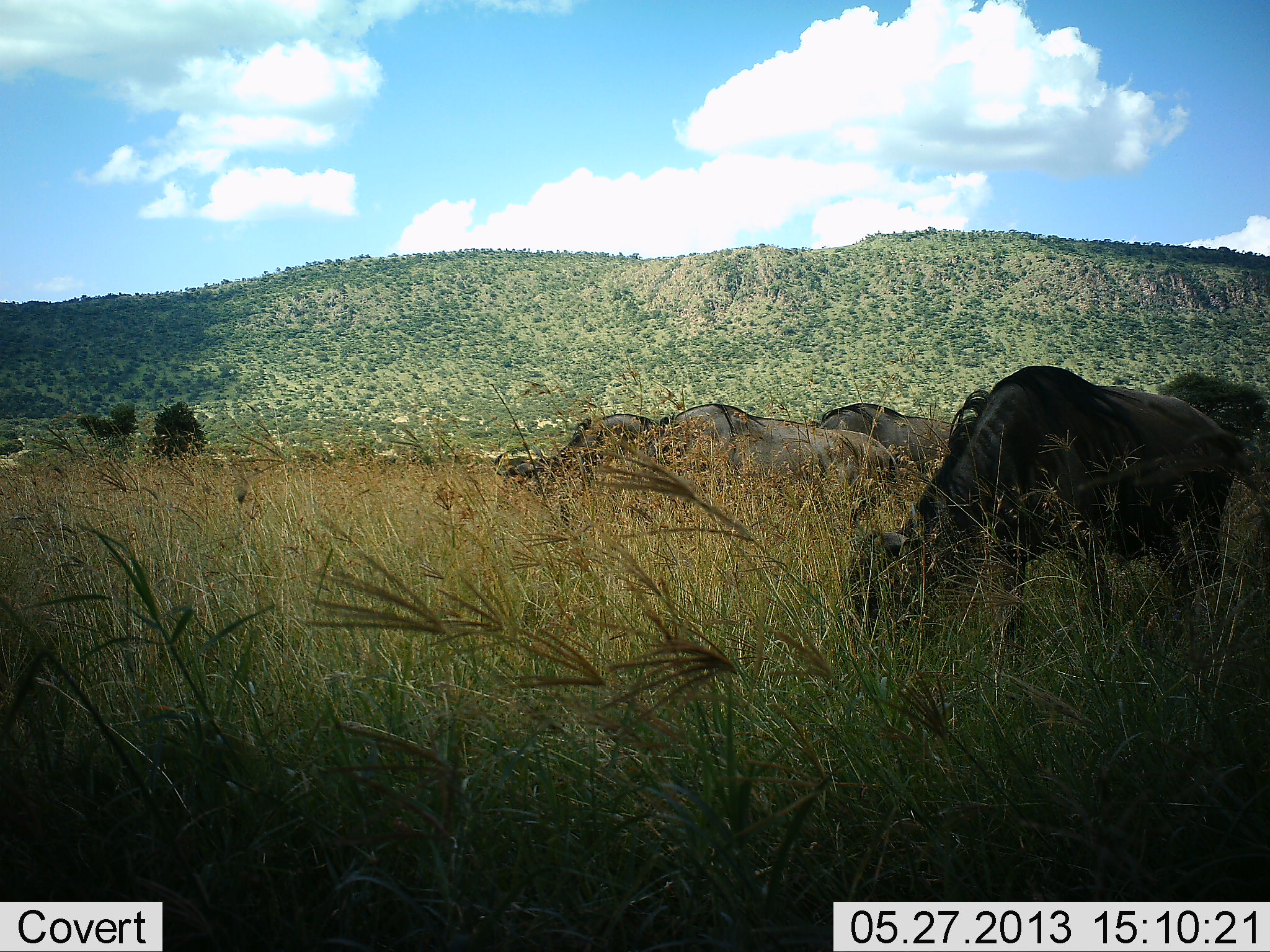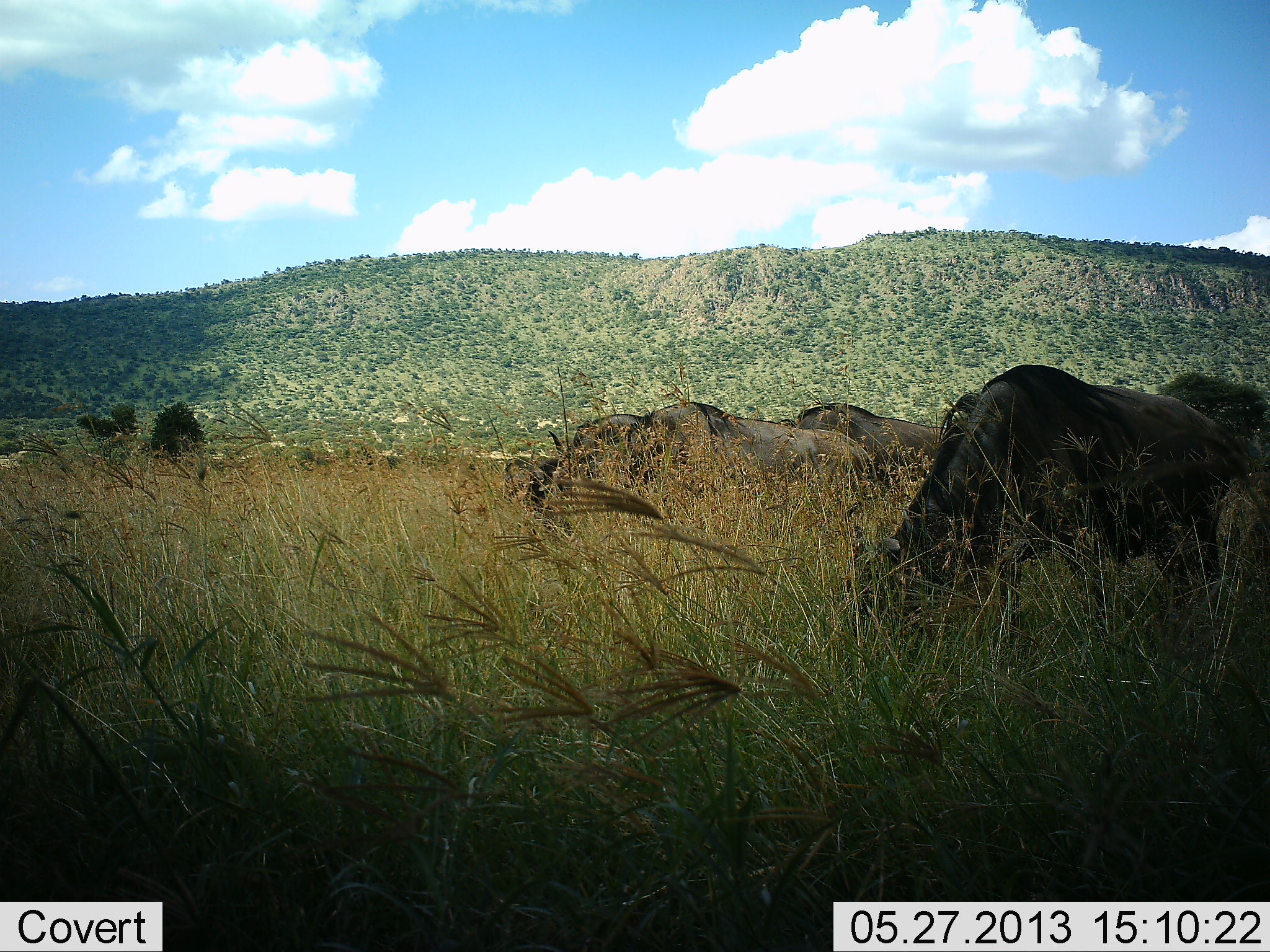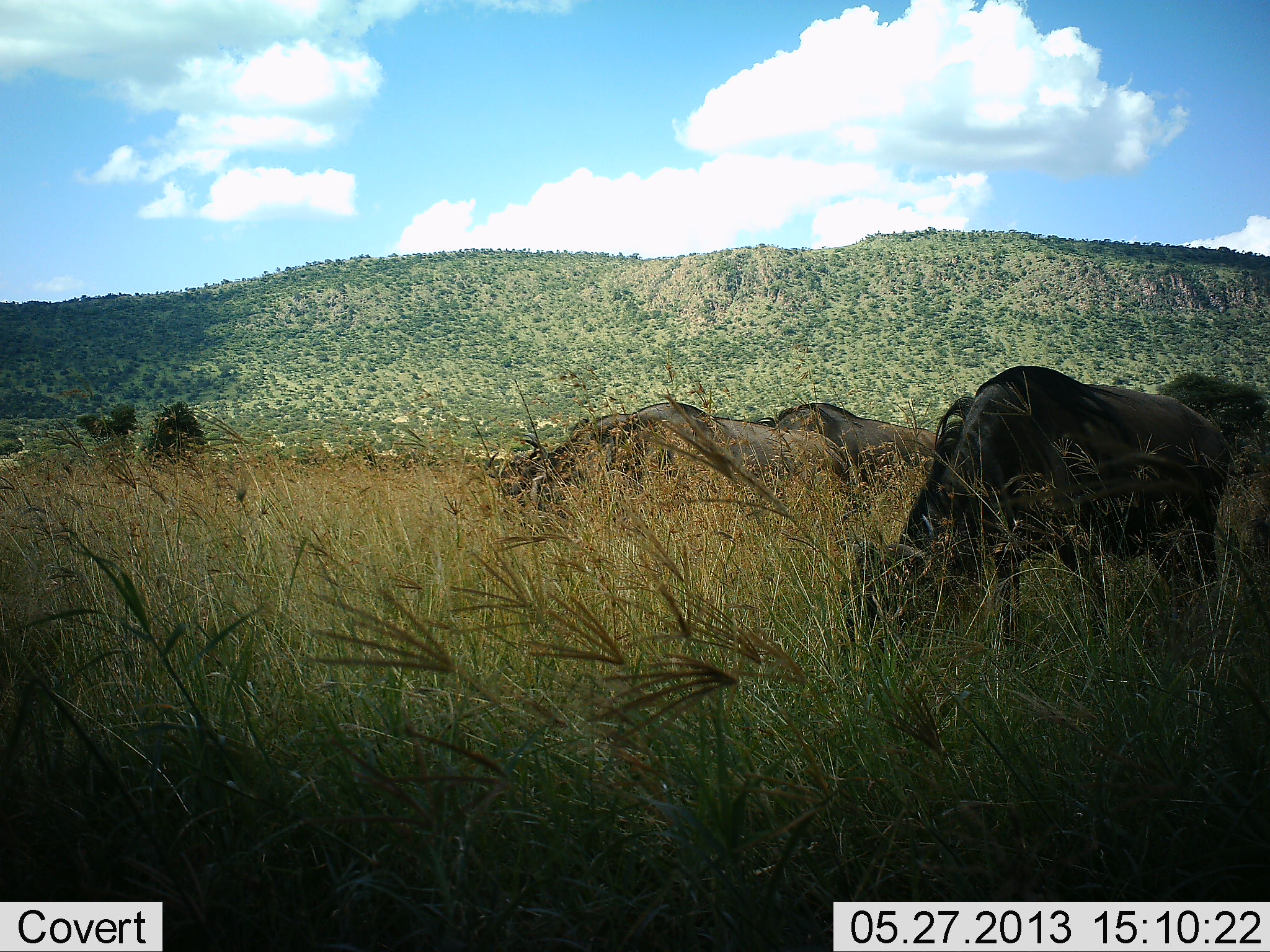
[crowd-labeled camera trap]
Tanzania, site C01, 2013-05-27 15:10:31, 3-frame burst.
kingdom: Animalia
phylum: Chordata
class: Mammalia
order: Artiodactyla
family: Bovidae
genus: Connochaetes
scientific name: Connochaetes taurinus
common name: blue wildebeest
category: wildebeest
Wildebeest (blue wildebeest) (Connochaetes taurinus), count 4. Behavior (volunteer vote fractions): standing 28%, resting 0%, moving 11%, interacting 0%. Young present (vote fraction): 0%. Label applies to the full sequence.